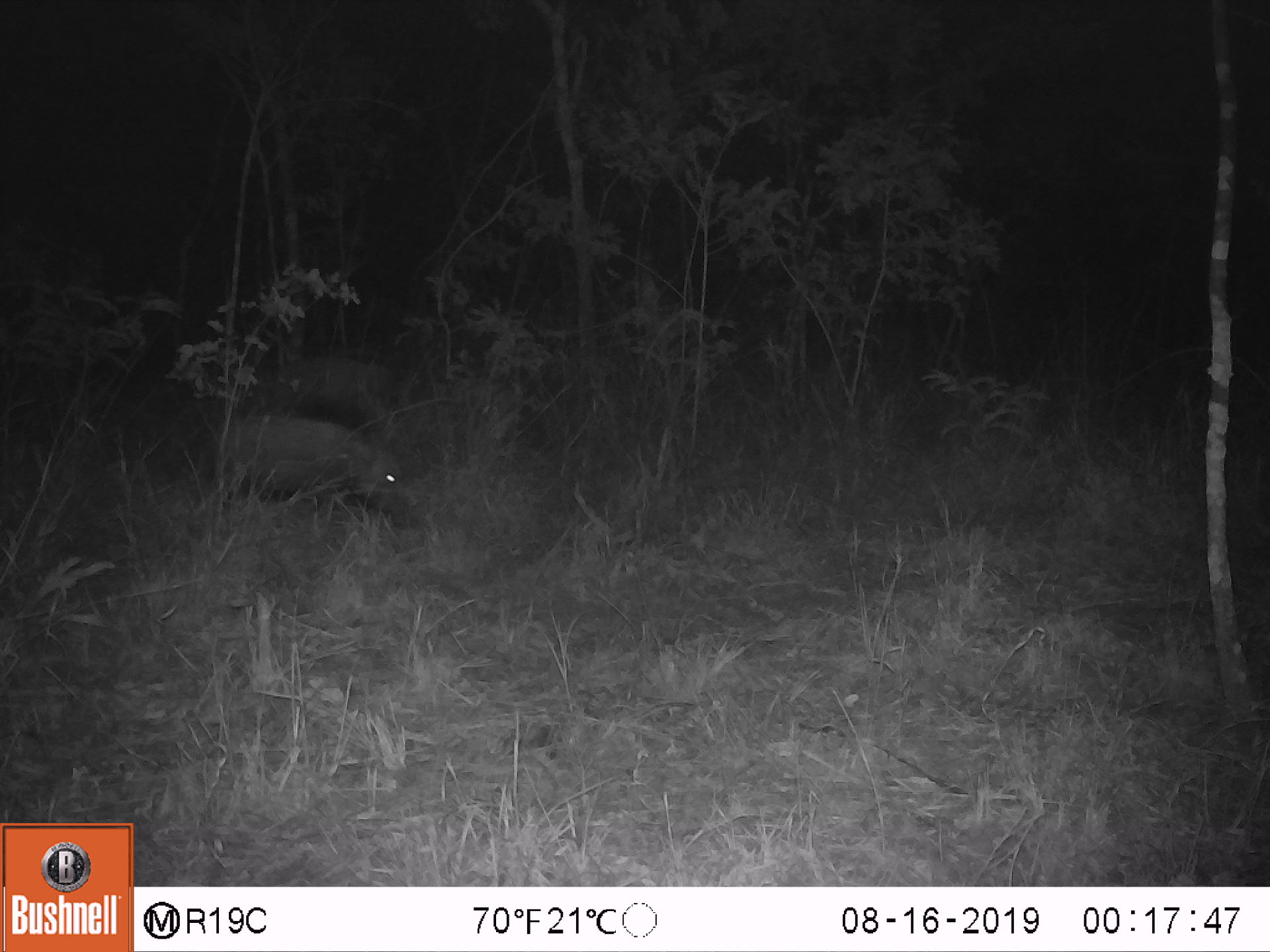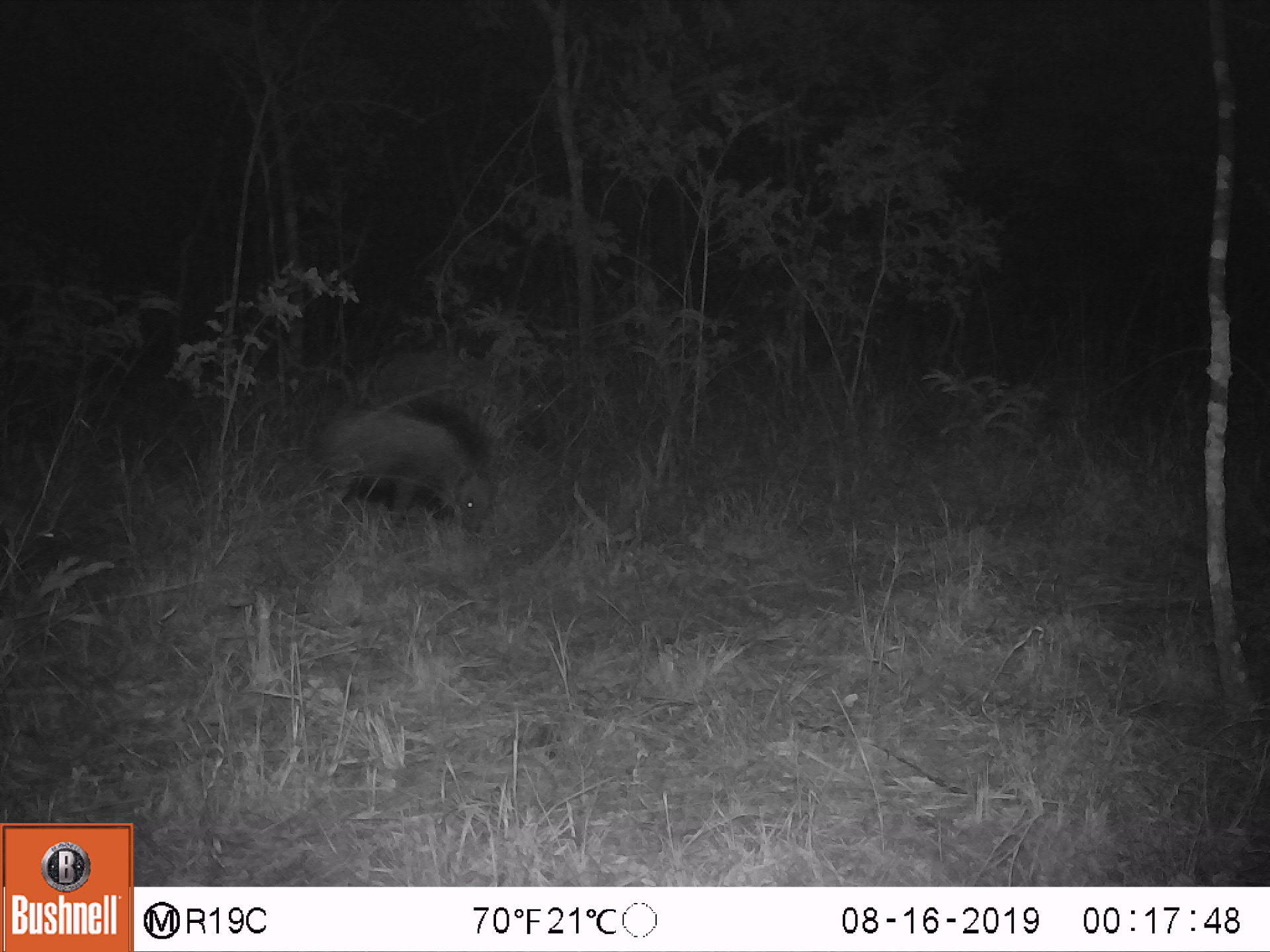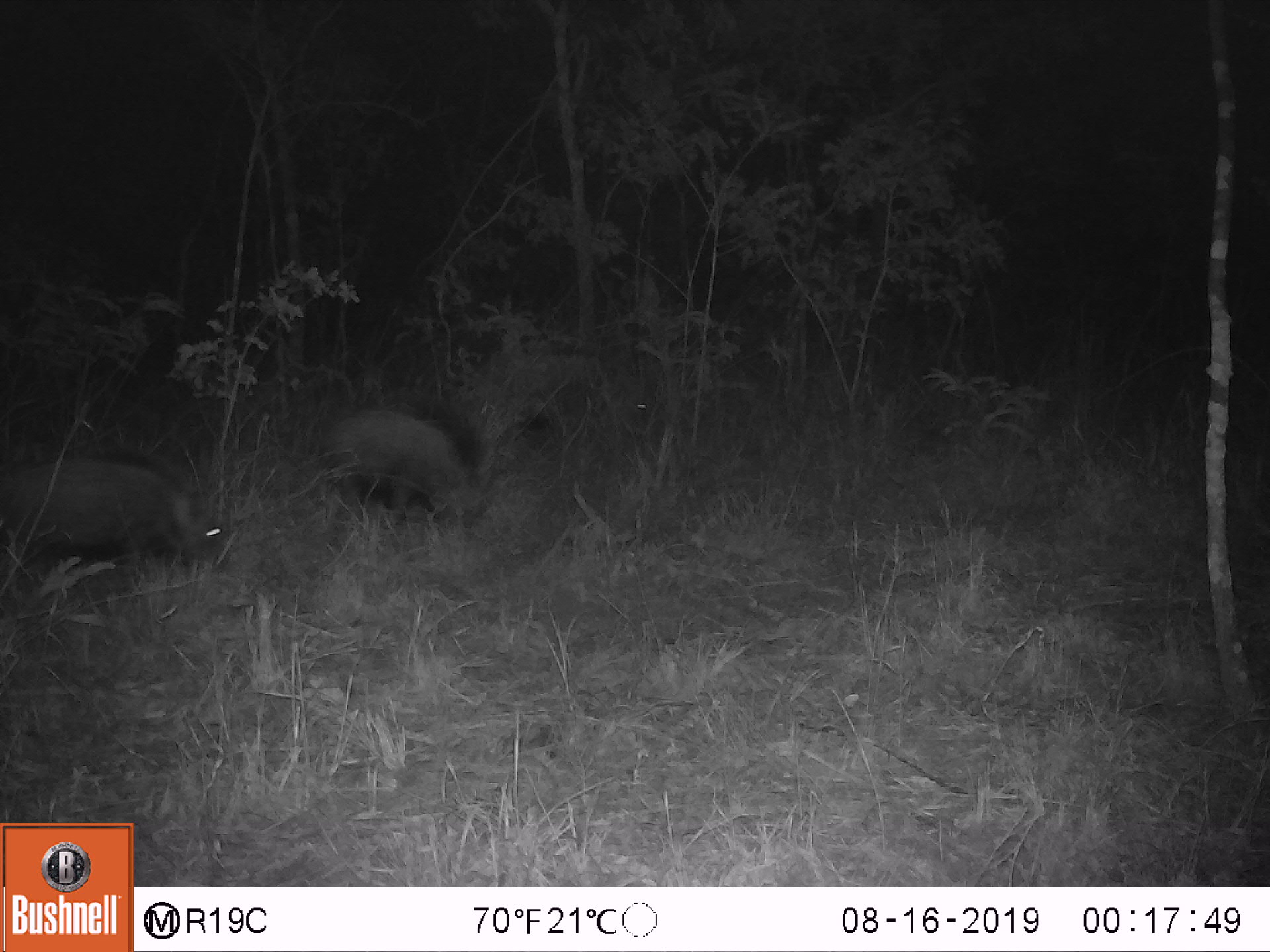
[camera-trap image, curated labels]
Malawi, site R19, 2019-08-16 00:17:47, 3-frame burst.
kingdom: Animalia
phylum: Chordata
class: Mammalia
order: Artiodactyla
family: Suidae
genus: Potamochoerus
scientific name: Potamochoerus larvatus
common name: bushpig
Bushpig (Potamochoerus larvatus), count 1.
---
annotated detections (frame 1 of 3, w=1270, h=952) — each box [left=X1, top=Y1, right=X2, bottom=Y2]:
bushpig: [left=200, top=409, right=428, bottom=543]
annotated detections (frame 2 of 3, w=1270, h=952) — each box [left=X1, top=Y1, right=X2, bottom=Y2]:
bushpig: [left=303, top=397, right=506, bottom=539]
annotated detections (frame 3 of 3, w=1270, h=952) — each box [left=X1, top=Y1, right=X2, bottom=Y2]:
bushpig: [left=2, top=453, right=230, bottom=579]; [left=318, top=397, right=493, bottom=536]